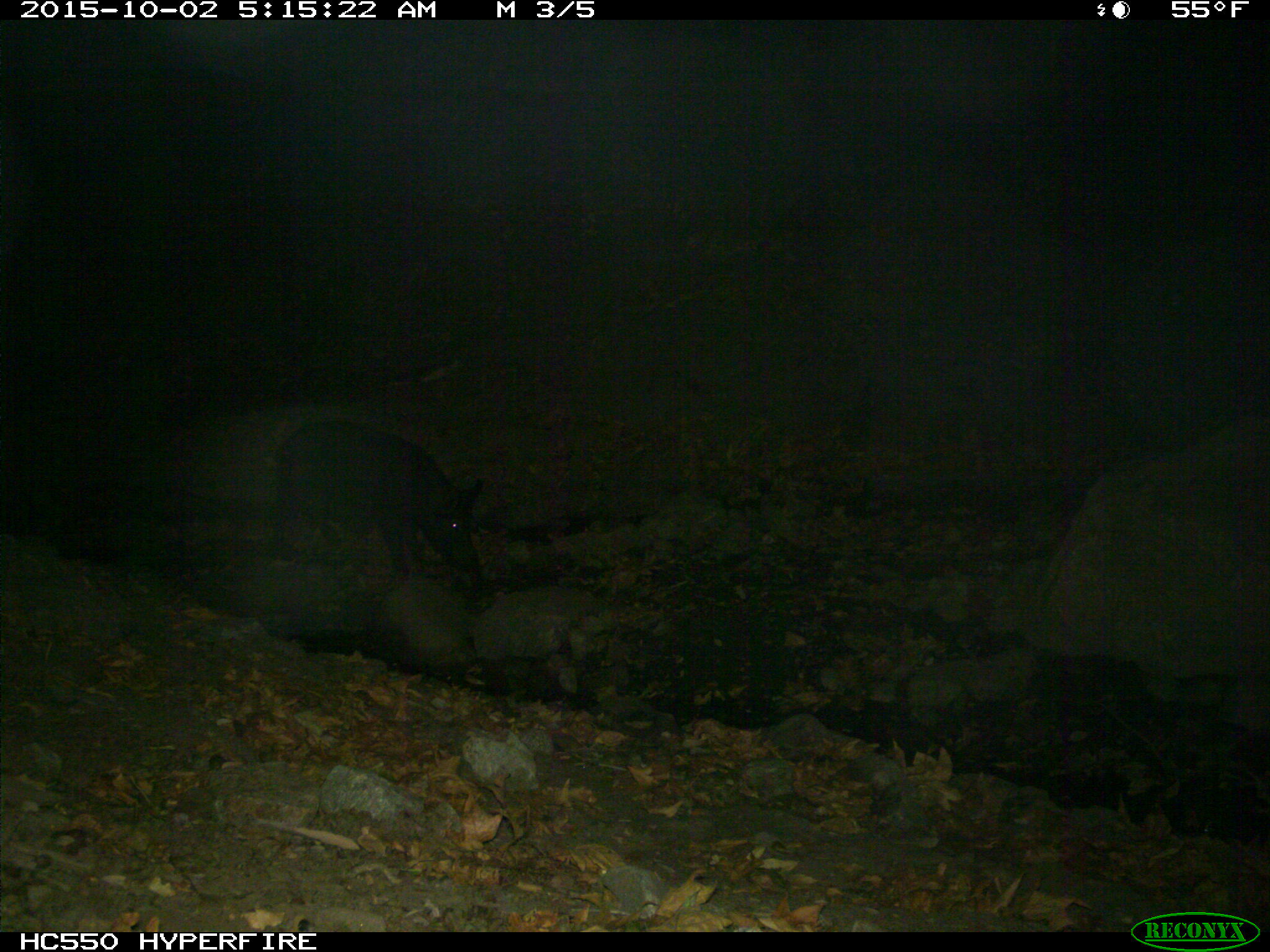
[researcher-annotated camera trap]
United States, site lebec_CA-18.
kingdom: Animalia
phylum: Chordata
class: Mammalia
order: Artiodactyla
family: Suidae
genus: Sus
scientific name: Sus scrofa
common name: wild boar